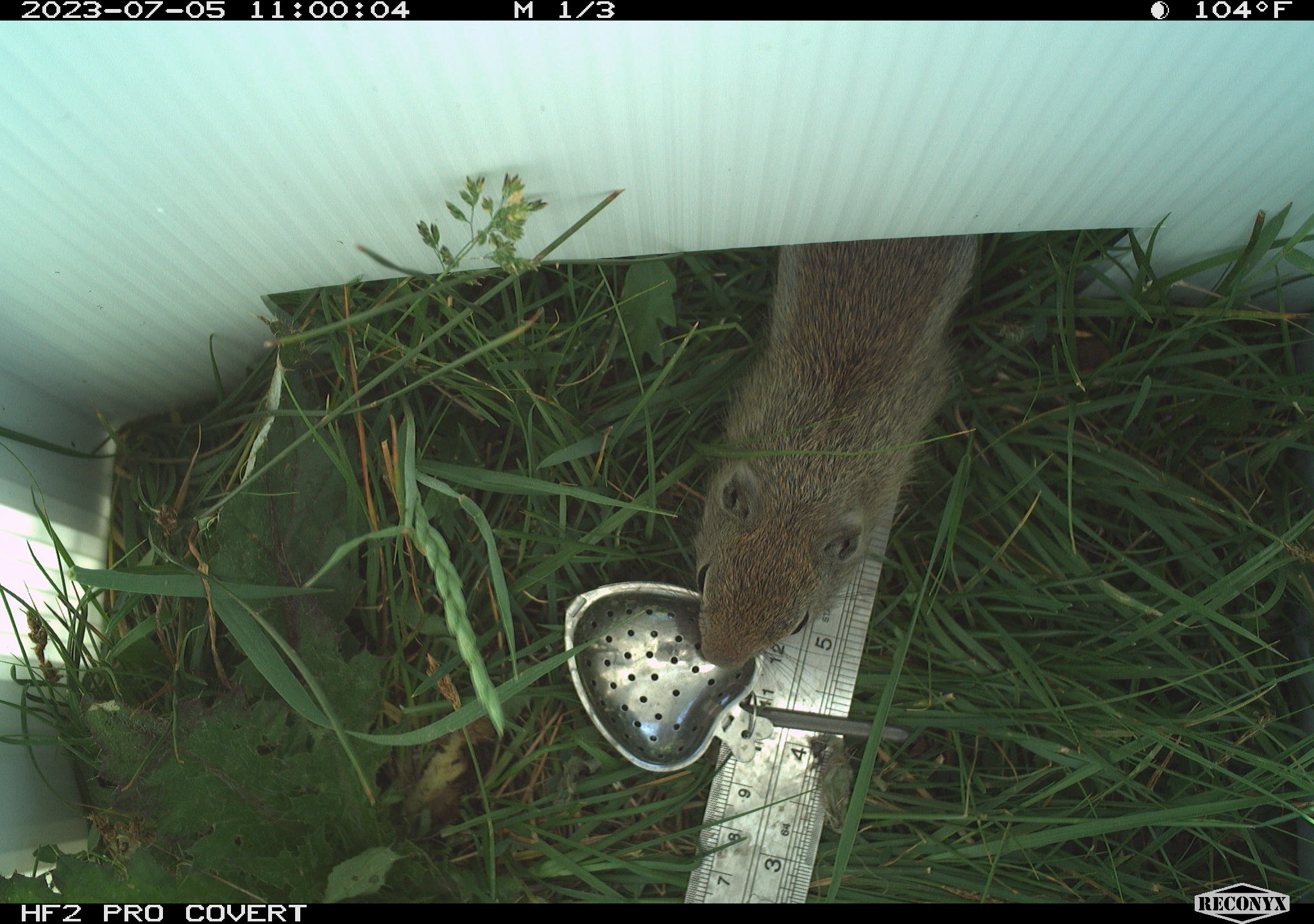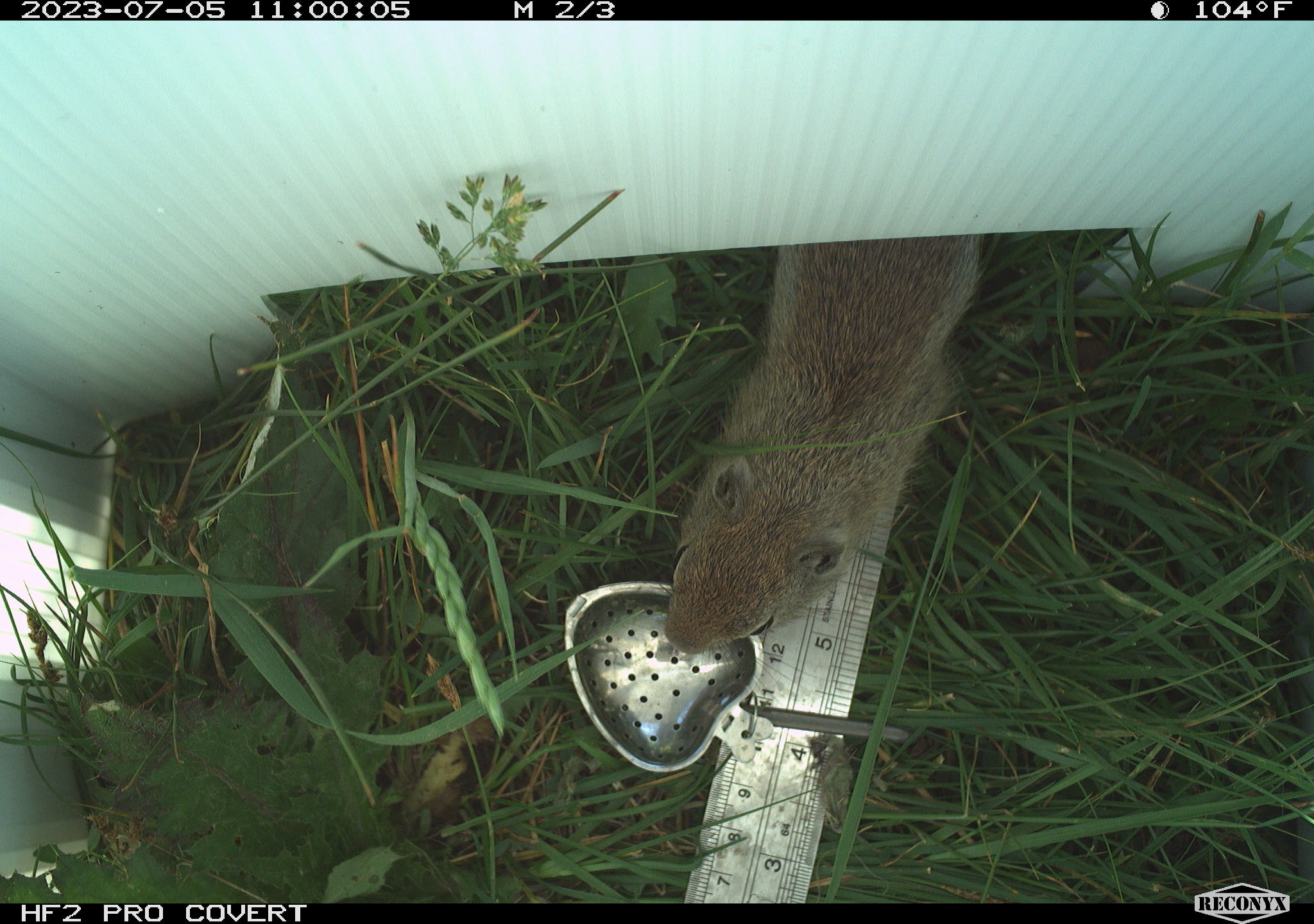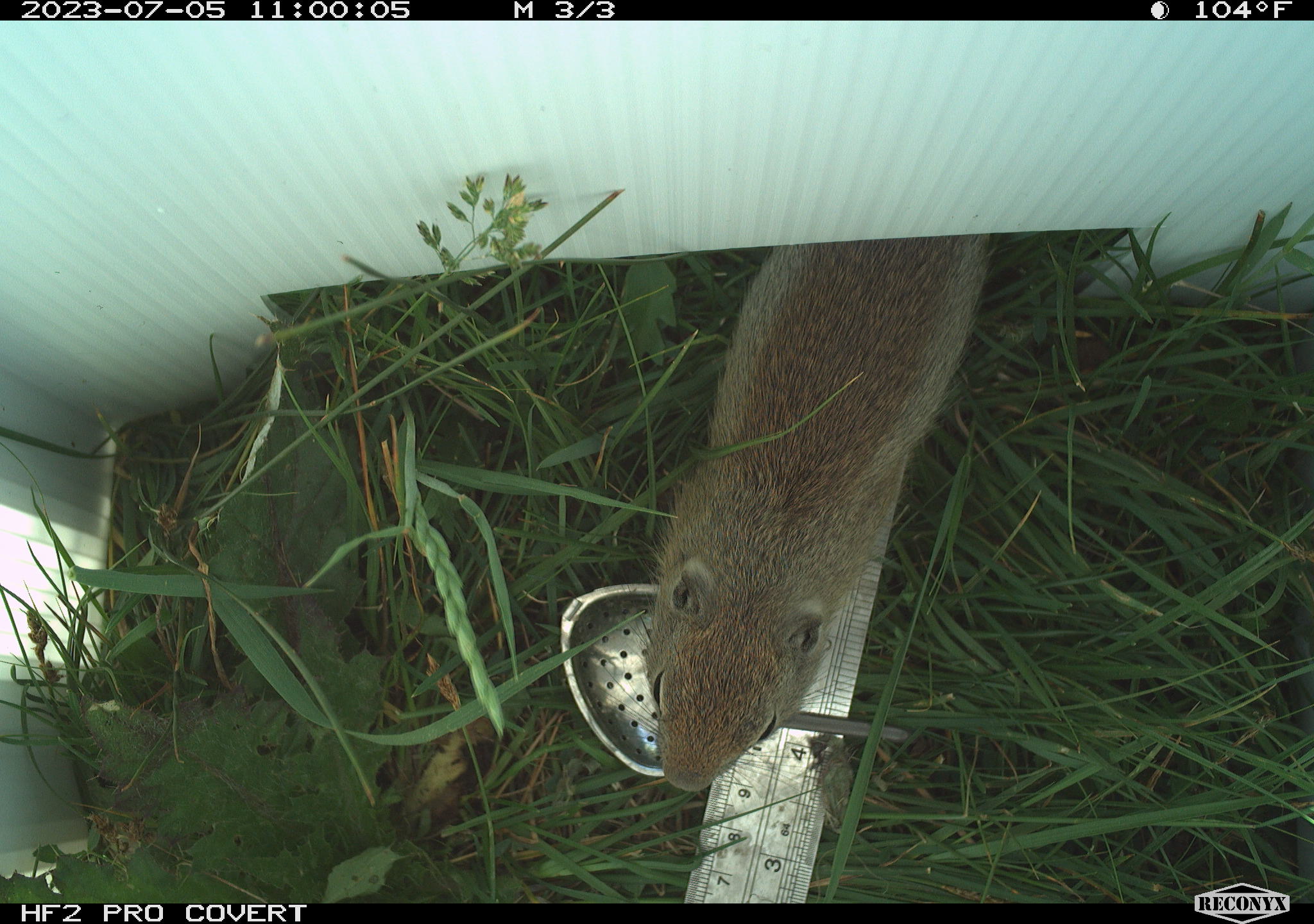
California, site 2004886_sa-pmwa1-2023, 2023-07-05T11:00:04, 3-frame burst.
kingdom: Animalia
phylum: Chordata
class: Mammalia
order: Rodentia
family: Sciuridae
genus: Urocitellus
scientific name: Urocitellus beldingi beldingi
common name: belding's ground squirrel